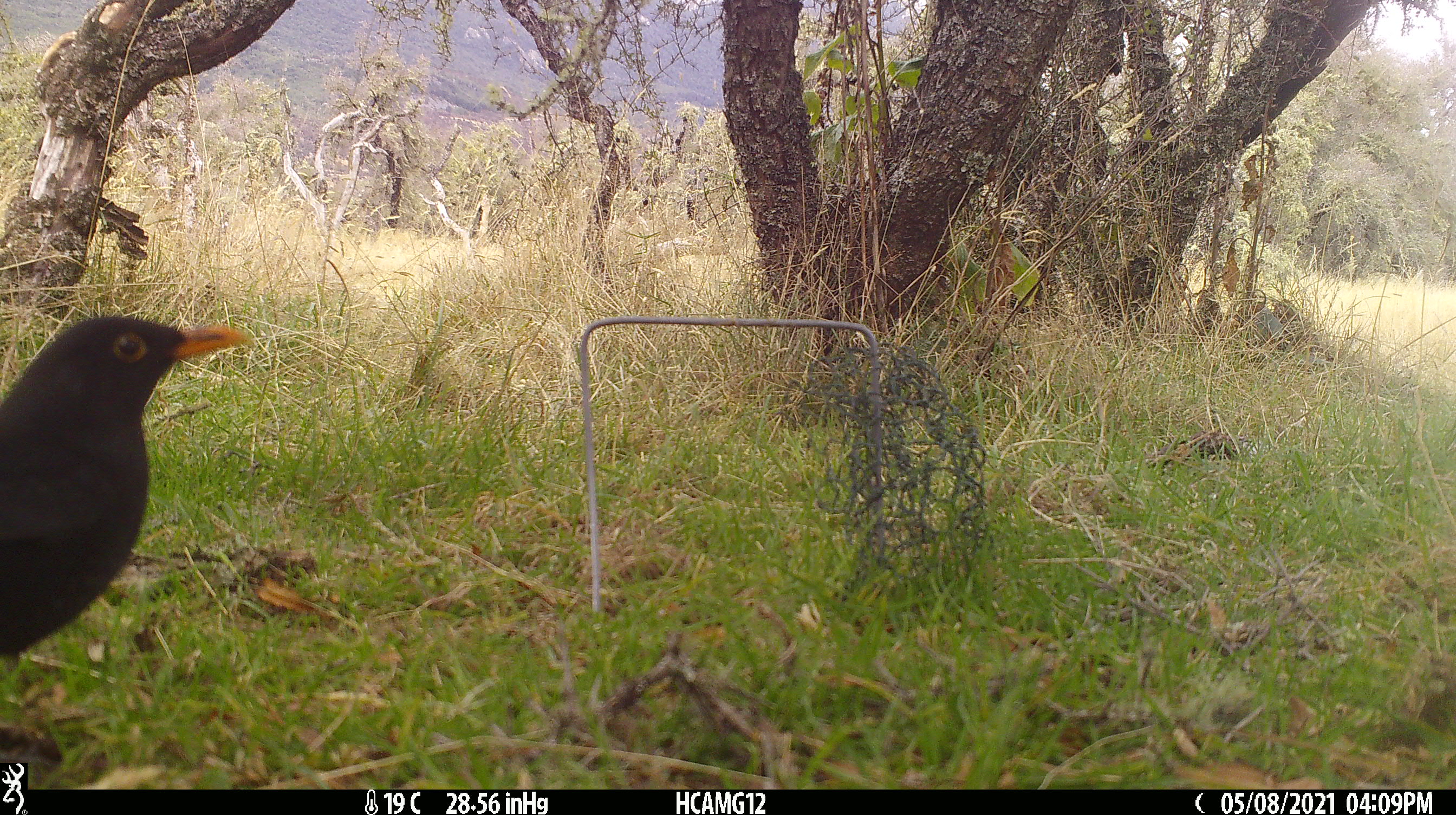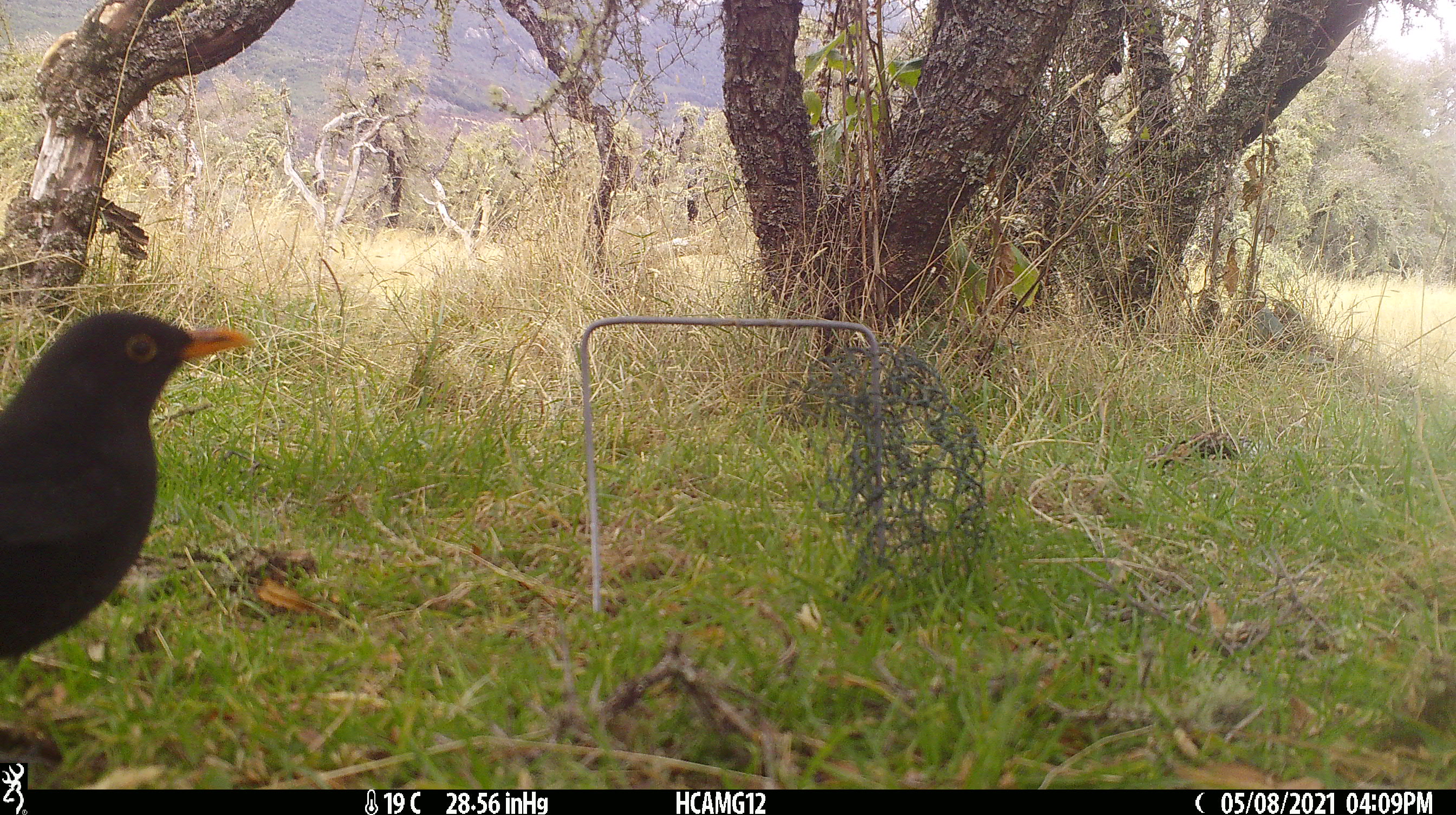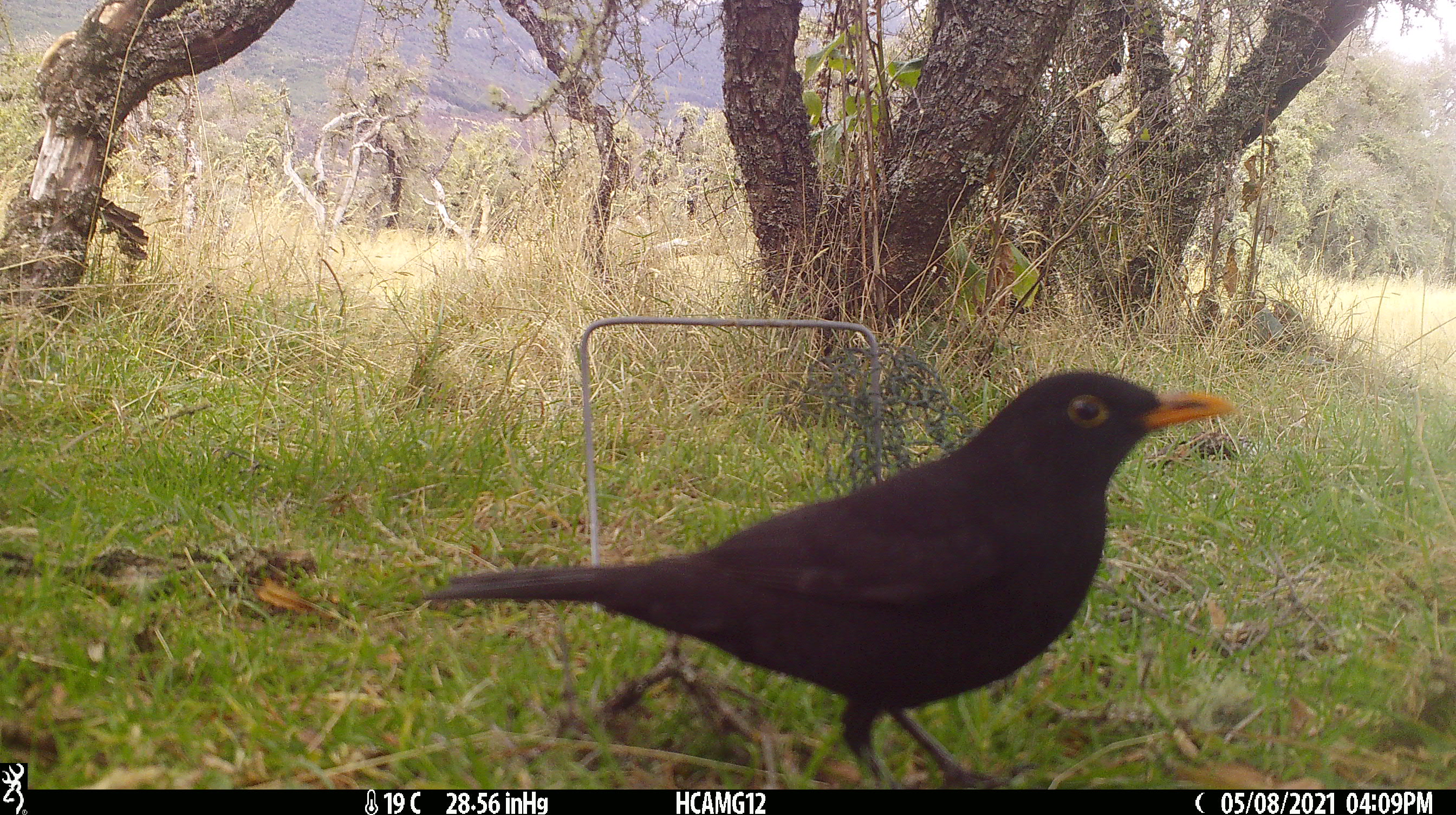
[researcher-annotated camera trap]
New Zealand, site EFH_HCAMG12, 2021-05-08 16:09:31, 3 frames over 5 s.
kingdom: Animalia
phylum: Chordata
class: Aves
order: Passeriformes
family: Turdidae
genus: Turdus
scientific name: Turdus merula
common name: eurasian blackbird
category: blackbird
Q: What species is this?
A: Blackbird (eurasian blackbird) (Turdus merula).